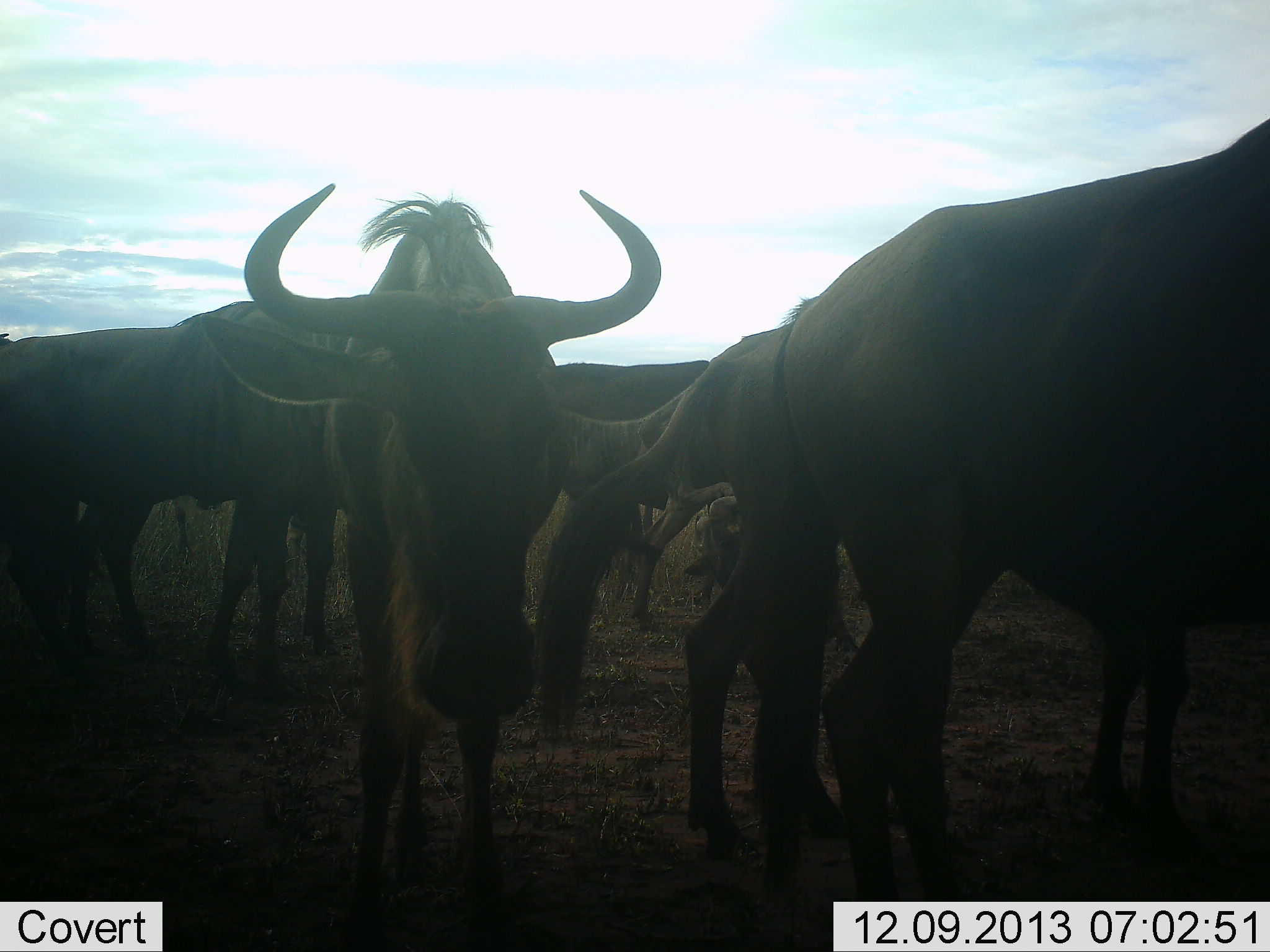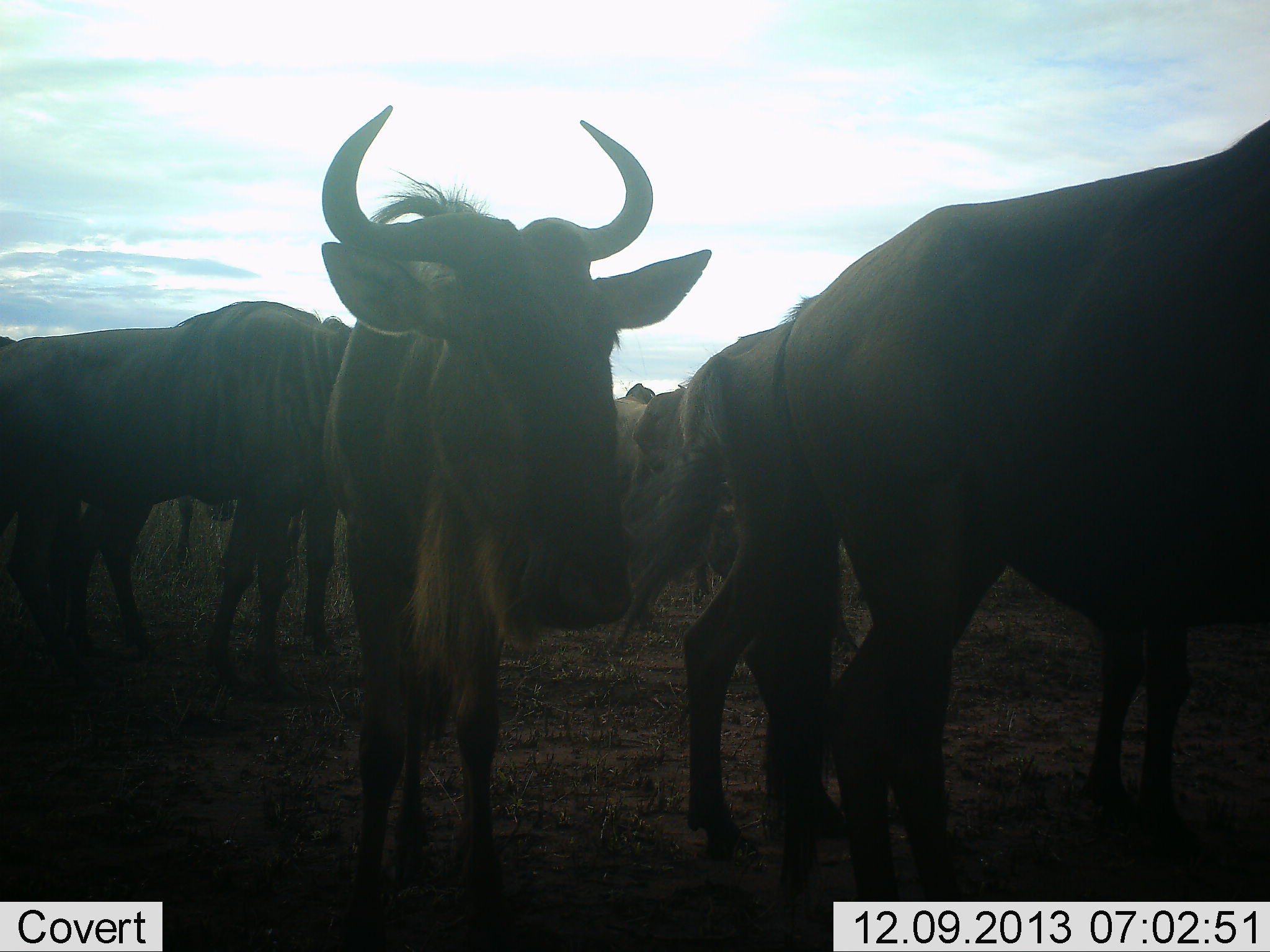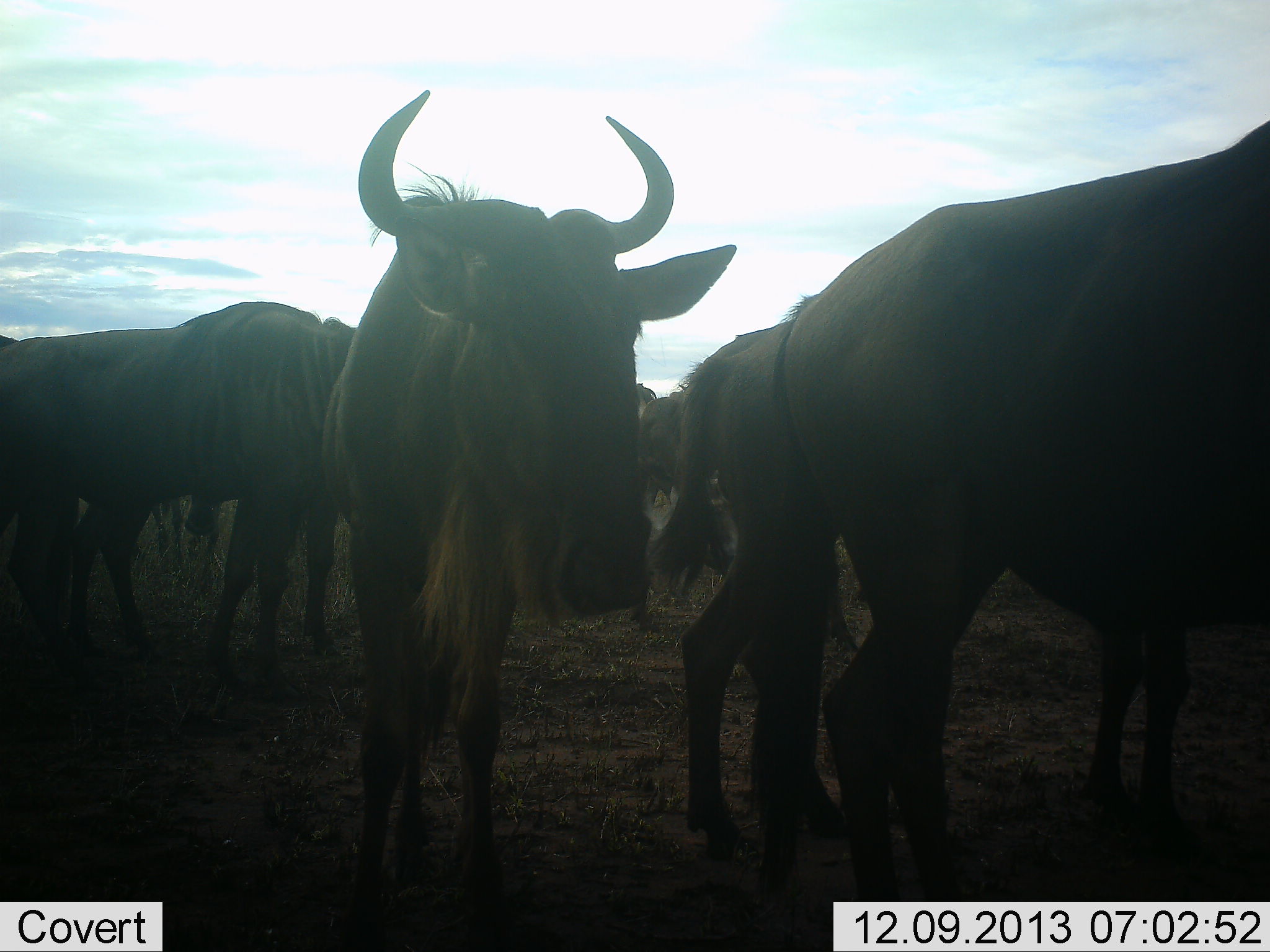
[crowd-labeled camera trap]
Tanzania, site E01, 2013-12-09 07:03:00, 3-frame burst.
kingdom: Animalia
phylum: Chordata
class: Mammalia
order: Artiodactyla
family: Bovidae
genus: Connochaetes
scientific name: Connochaetes taurinus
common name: blue wildebeest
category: wildebeest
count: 8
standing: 100%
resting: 0%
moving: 10%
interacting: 10%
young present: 0%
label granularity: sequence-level